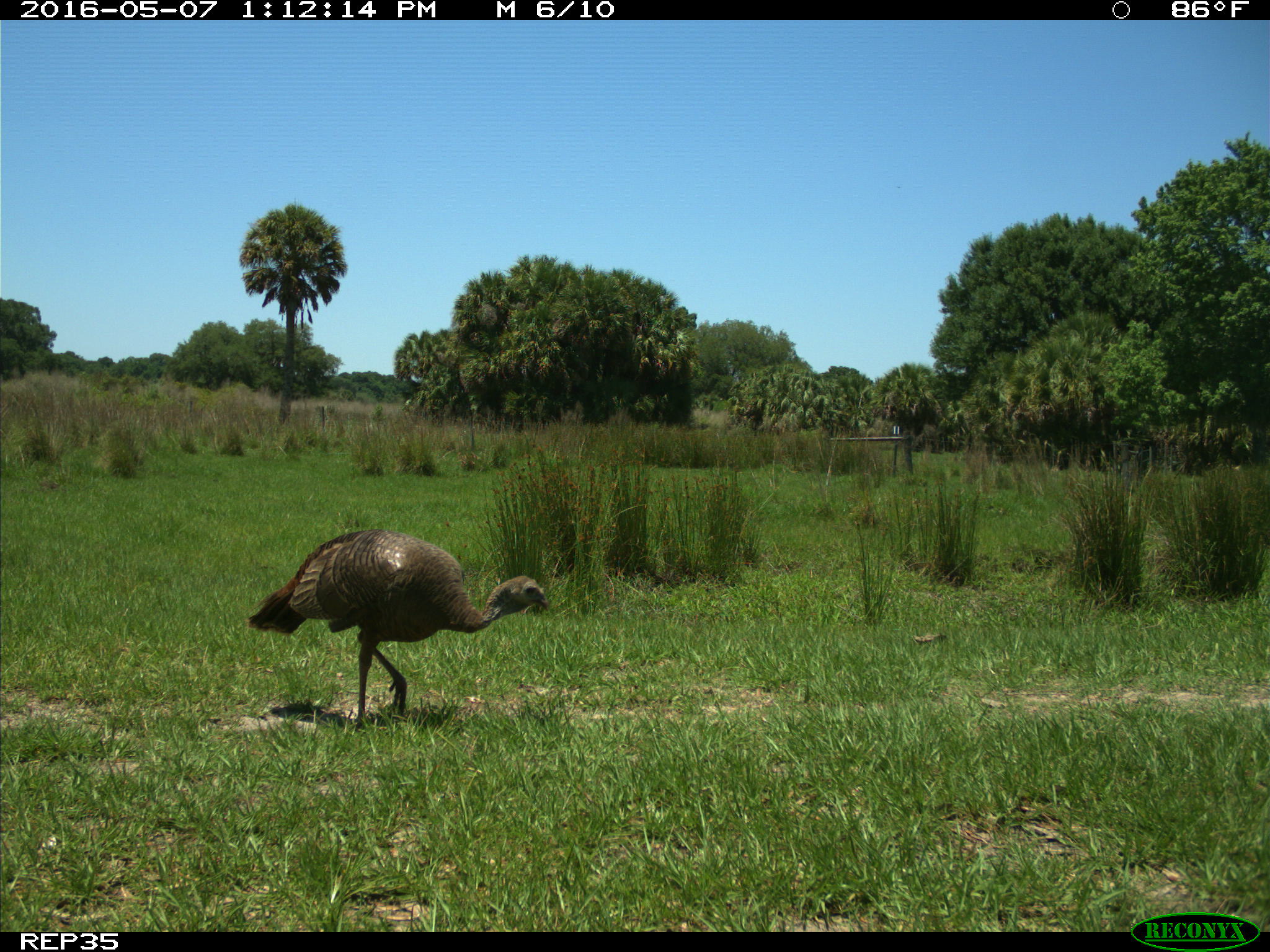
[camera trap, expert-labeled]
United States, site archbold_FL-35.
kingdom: Animalia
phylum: Chordata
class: Aves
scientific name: Aves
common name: birds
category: unidentified bird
Unidentified bird (birds) (Aves).